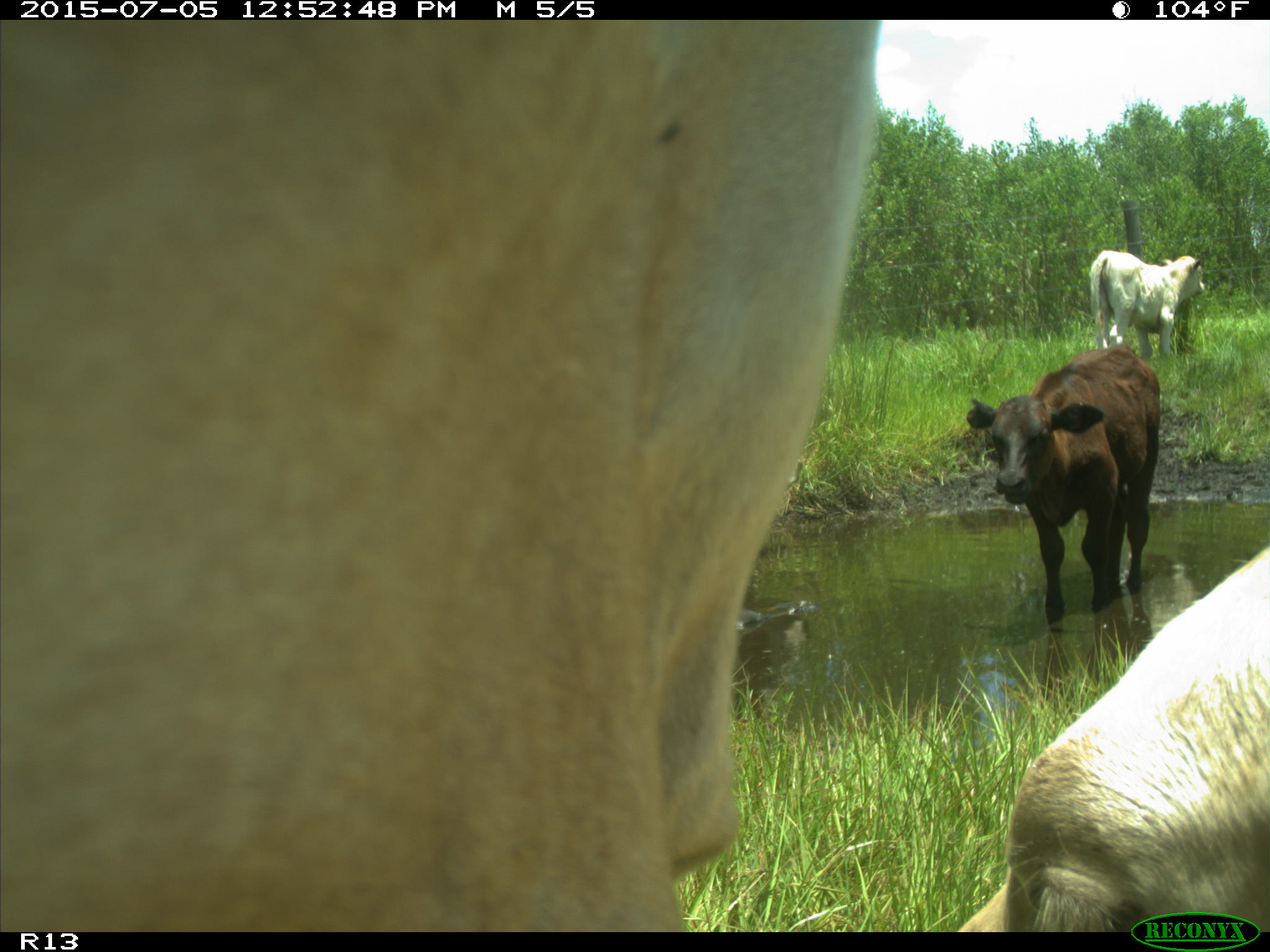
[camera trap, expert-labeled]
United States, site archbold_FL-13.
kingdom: Animalia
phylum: Chordata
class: Mammalia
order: Artiodactyla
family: Bovidae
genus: Bos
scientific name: Bos taurus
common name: domestic cow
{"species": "Bos taurus (domestic cow)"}